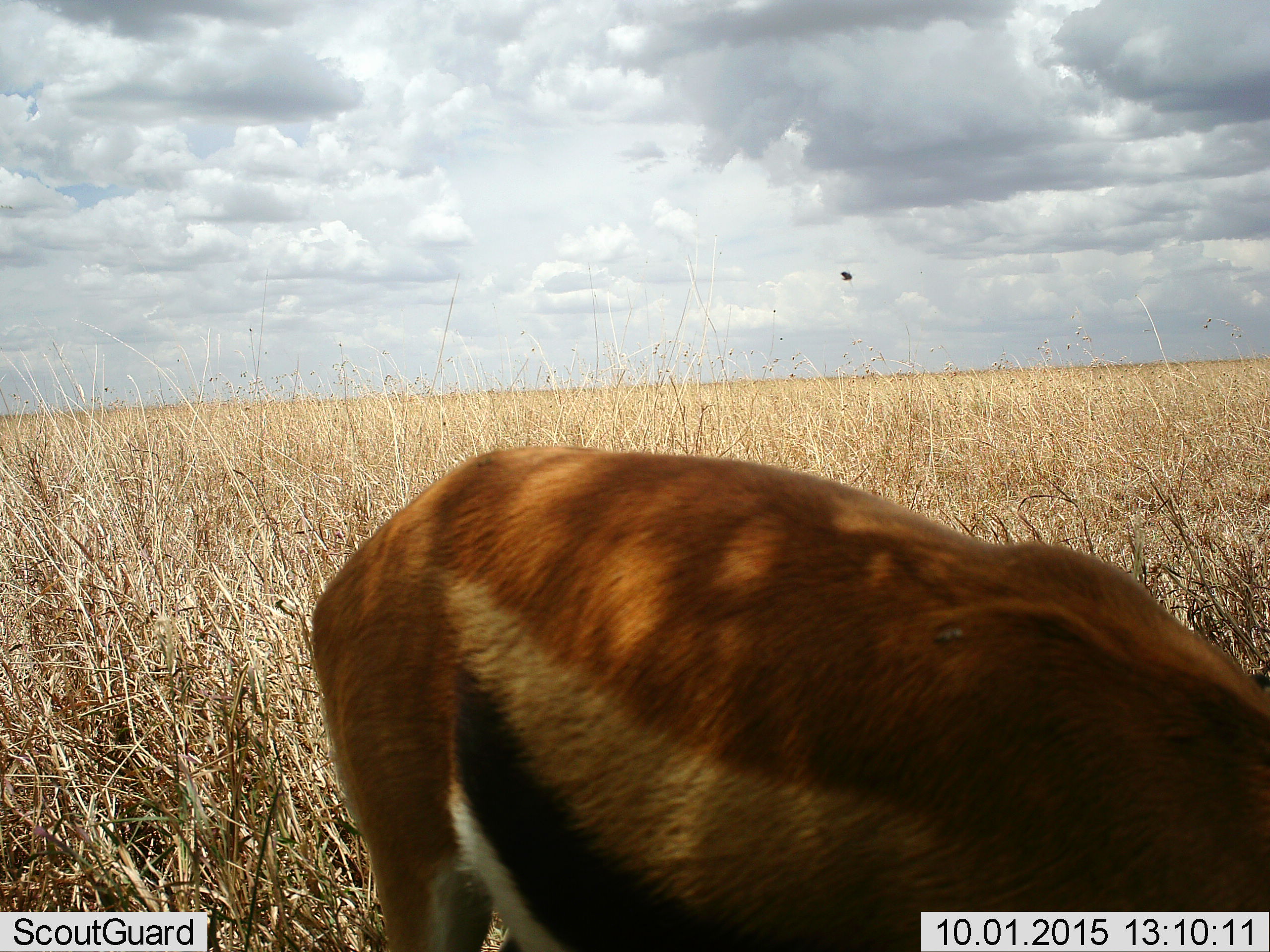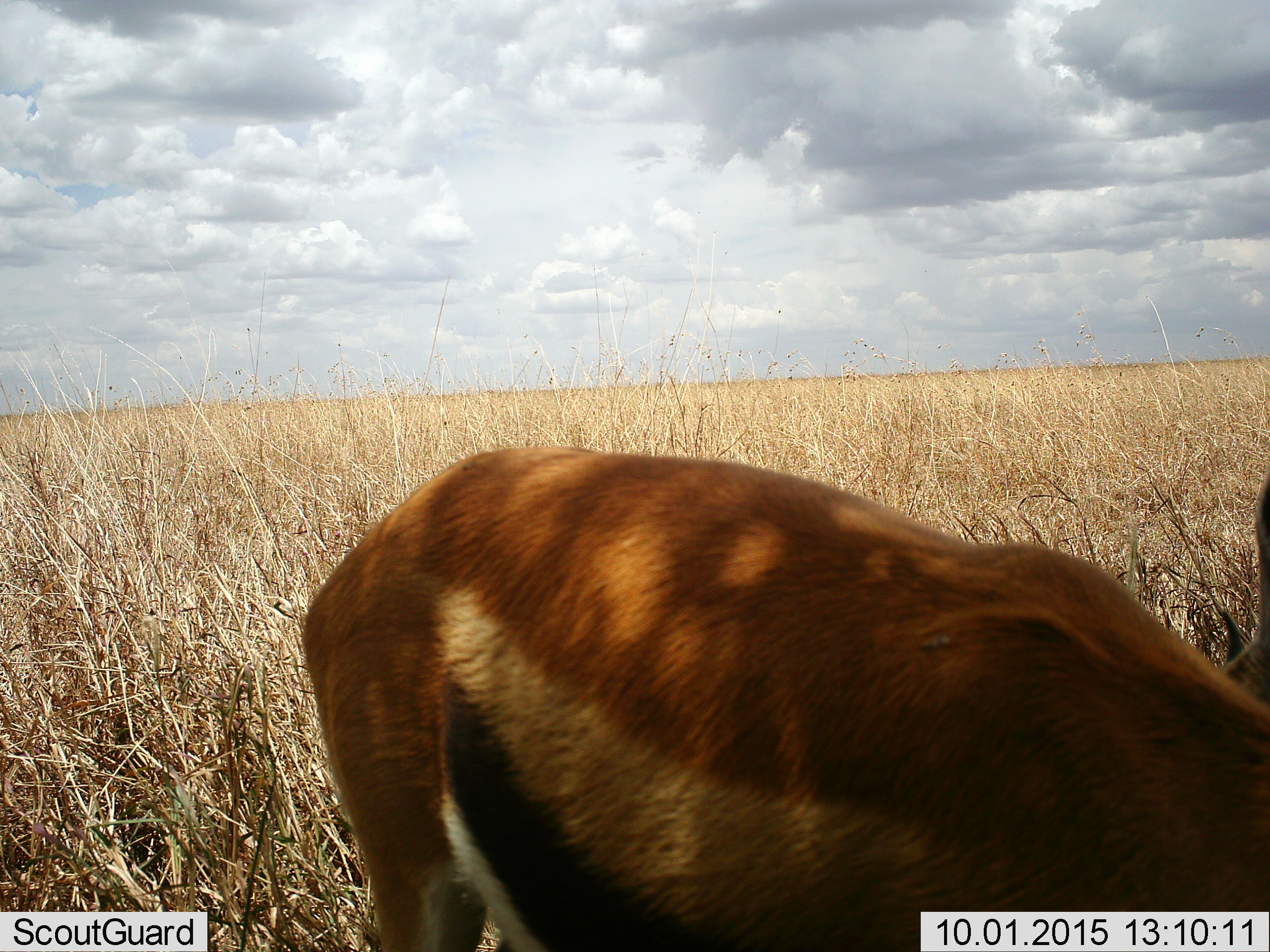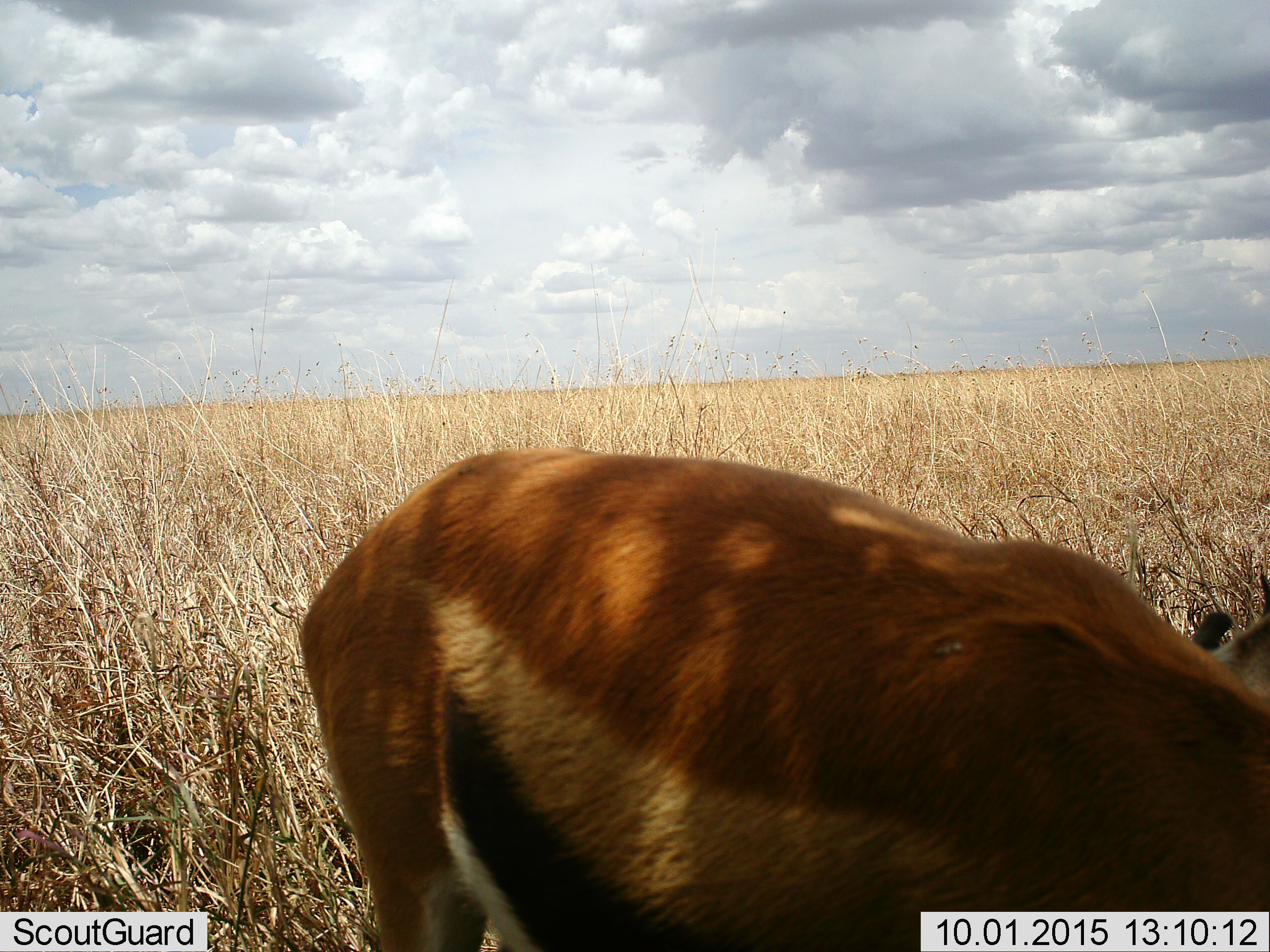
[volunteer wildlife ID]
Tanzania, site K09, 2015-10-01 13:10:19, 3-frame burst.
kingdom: Animalia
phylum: Chordata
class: Mammalia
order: Artiodactyla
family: Bovidae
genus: Eudorcas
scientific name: Eudorcas thomsonii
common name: thomson's gazelle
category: gazellethomsons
Gazellethomsons (thomson's gazelle) (Eudorcas thomsonii), count 1. Behavior (volunteer vote fractions): standing 78%, resting 0%, moving 0%, interacting 0%. Young present (vote fraction): 0%. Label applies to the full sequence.